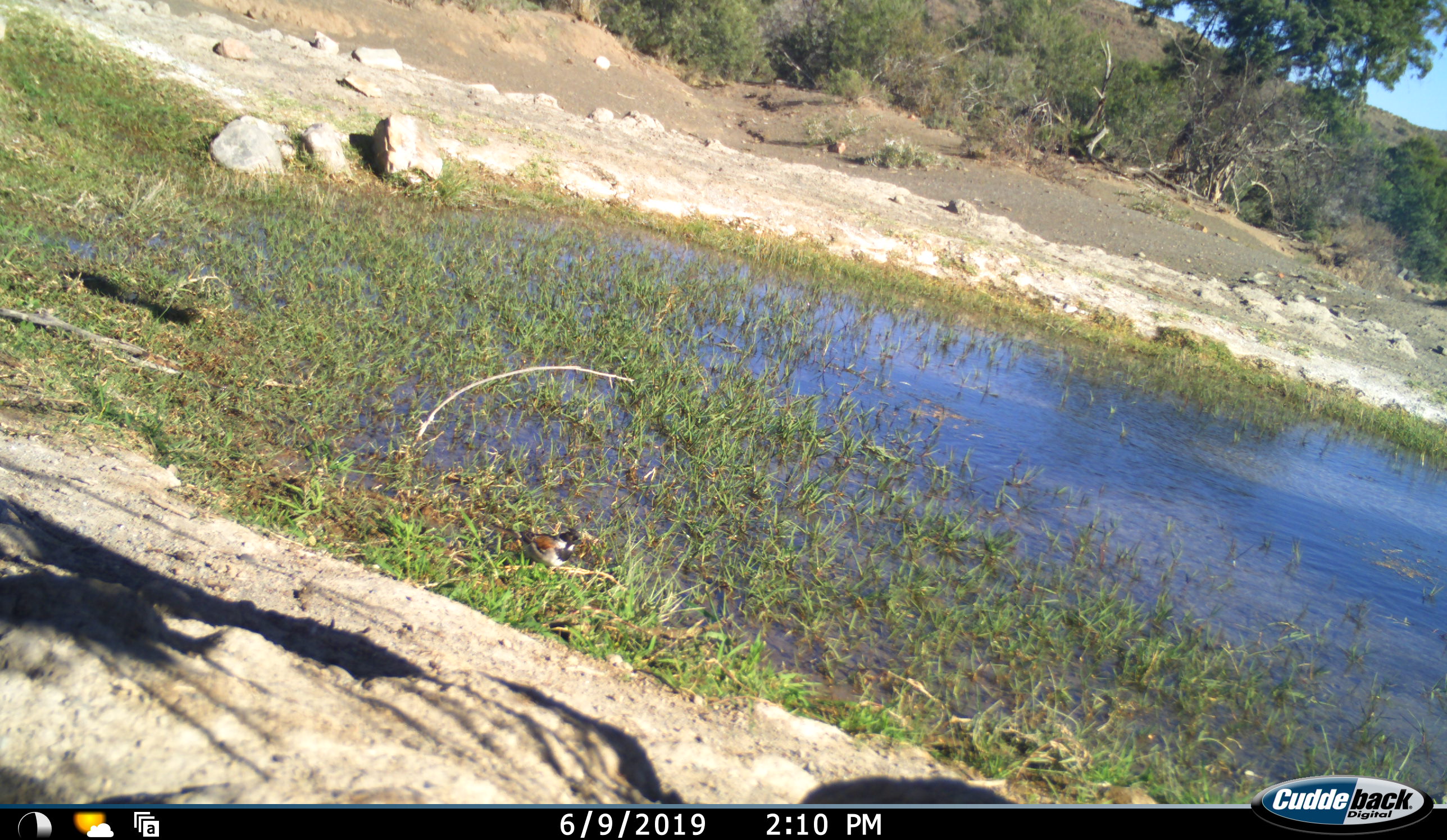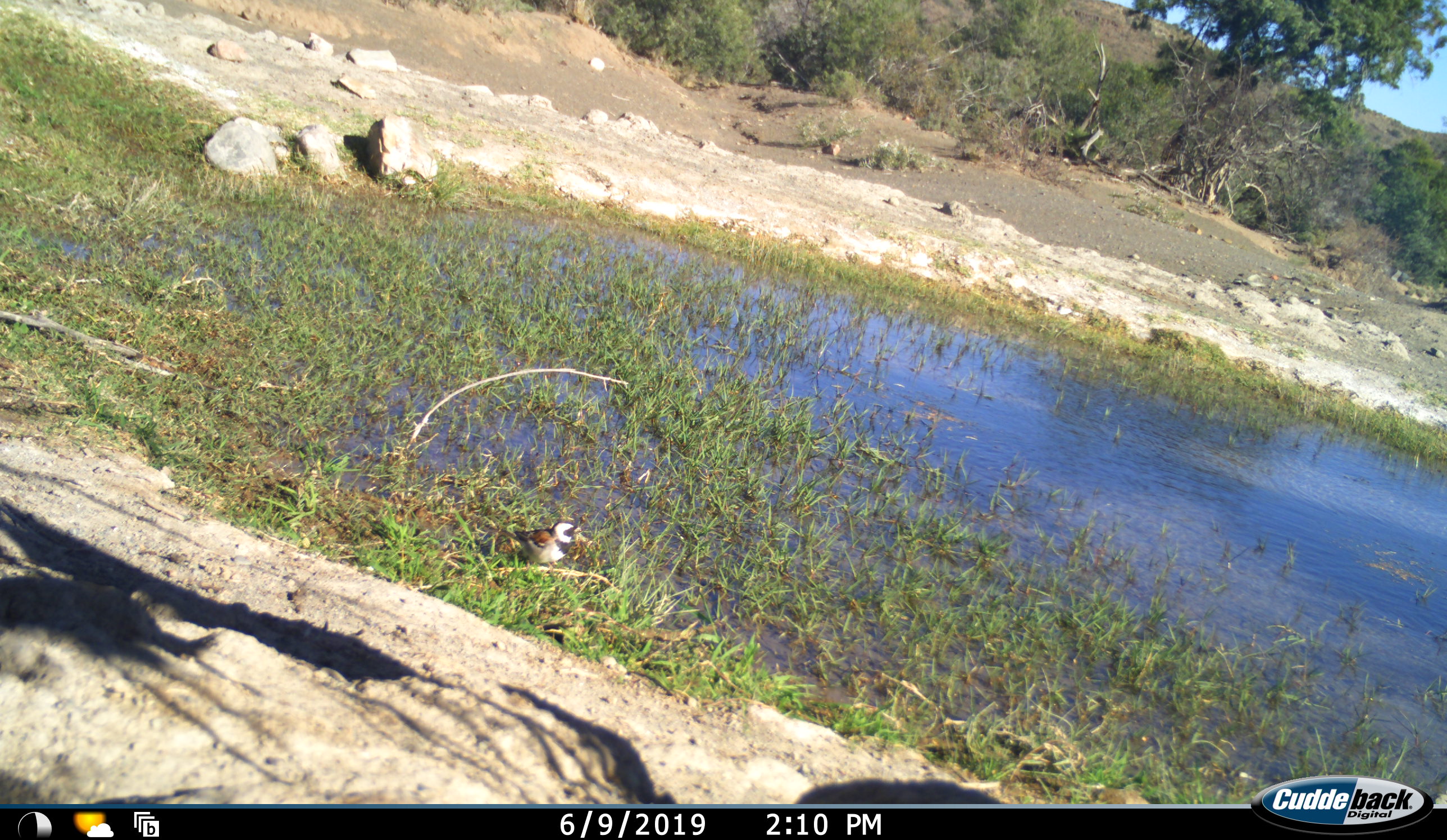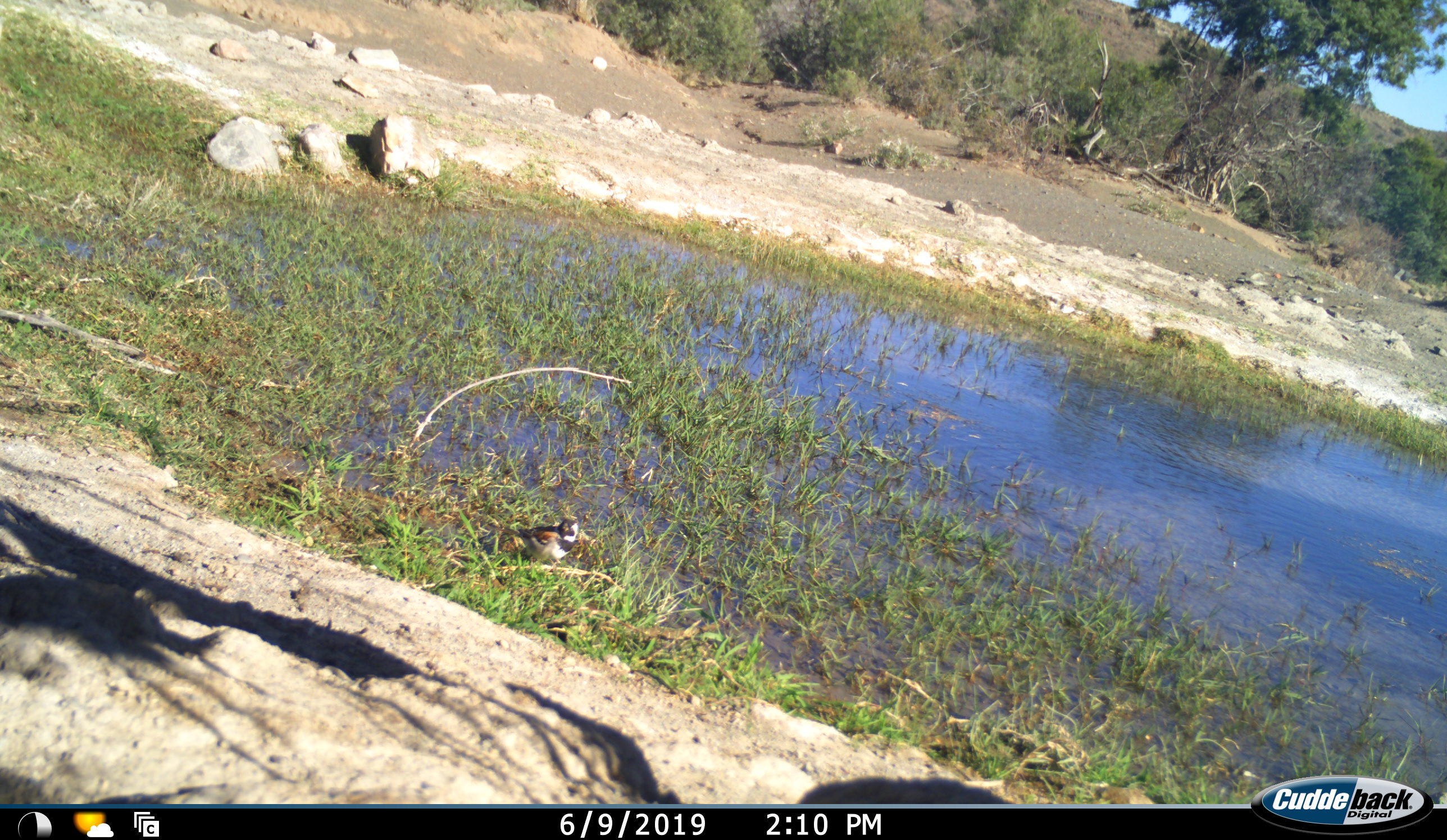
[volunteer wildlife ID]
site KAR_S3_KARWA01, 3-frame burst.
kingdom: Animalia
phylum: Chordata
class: Aves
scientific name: Aves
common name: bird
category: birdother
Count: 1.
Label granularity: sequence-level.